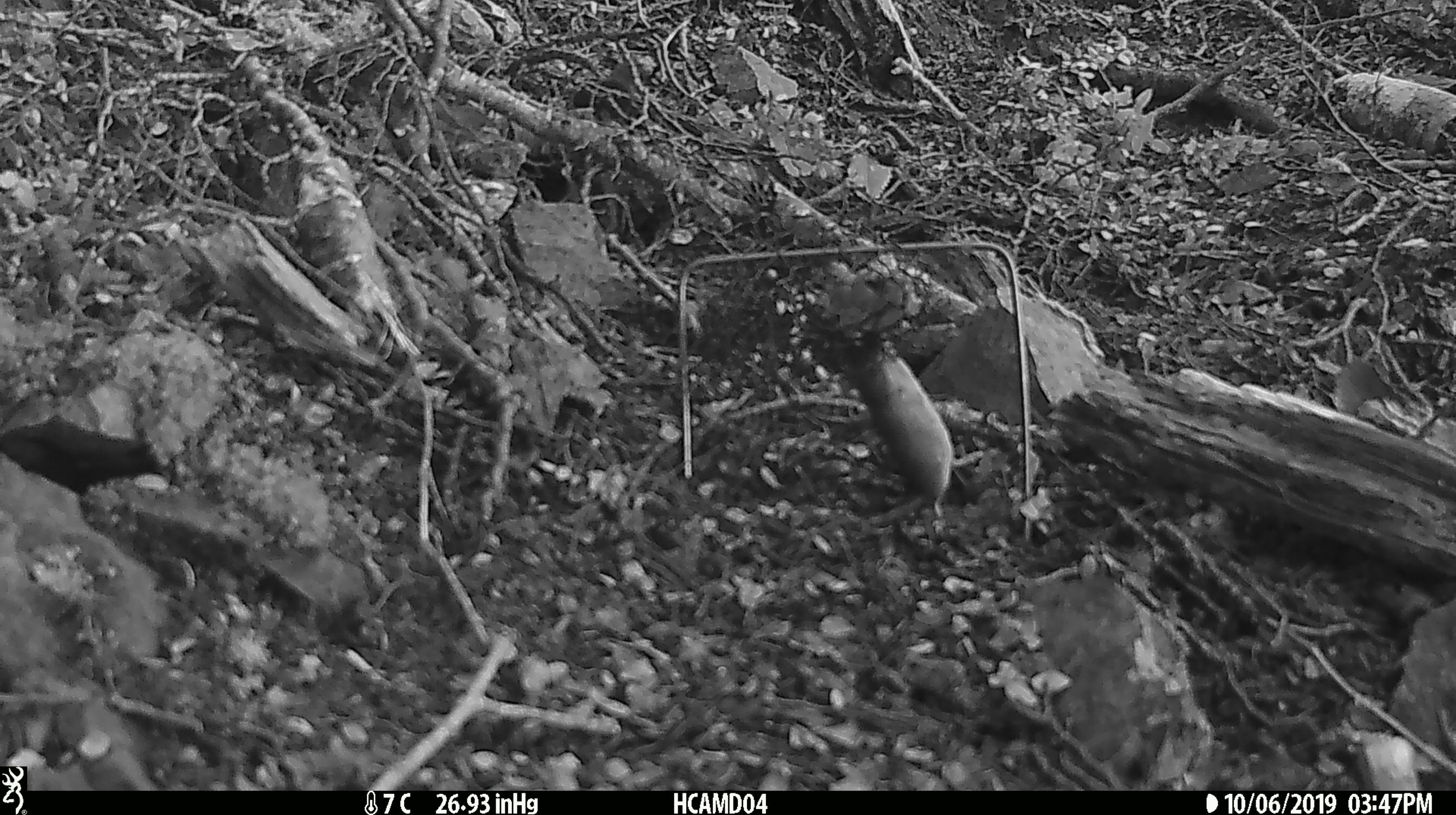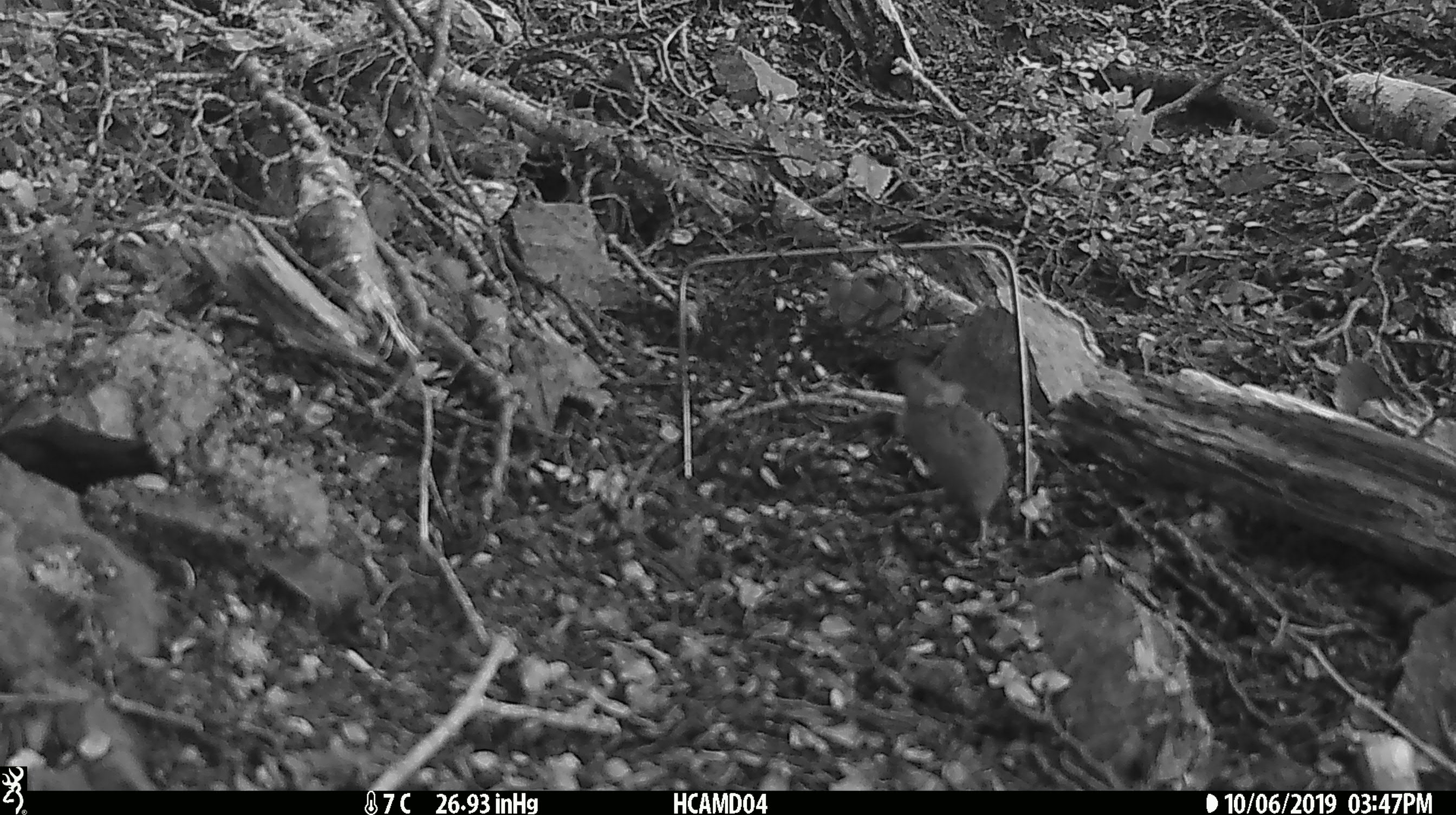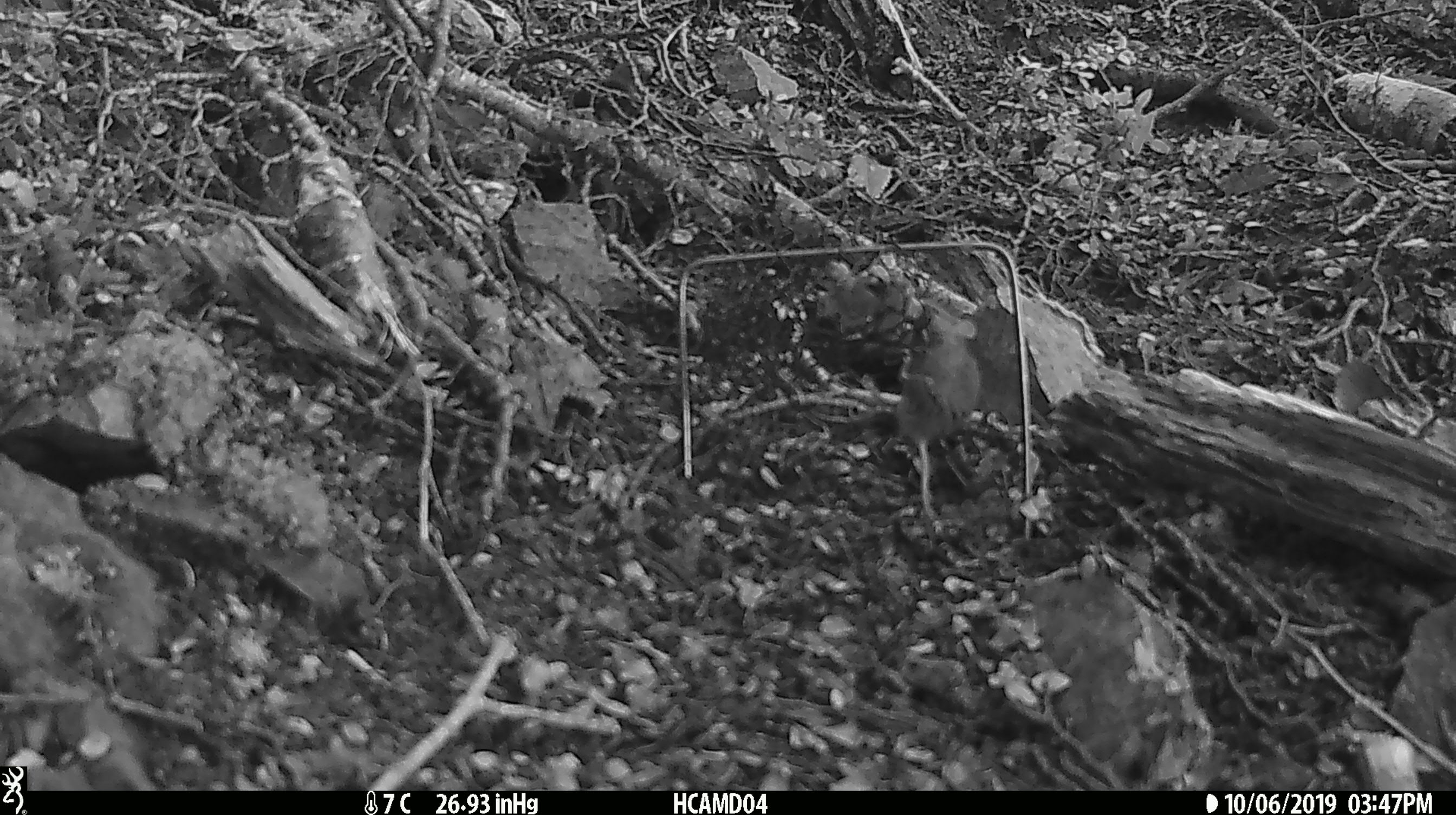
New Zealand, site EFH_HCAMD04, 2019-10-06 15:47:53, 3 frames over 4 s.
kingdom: Animalia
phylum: Chordata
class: Mammalia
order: Rodentia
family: Muridae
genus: Mus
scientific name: Mus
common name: mouse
Mouse (Mus).